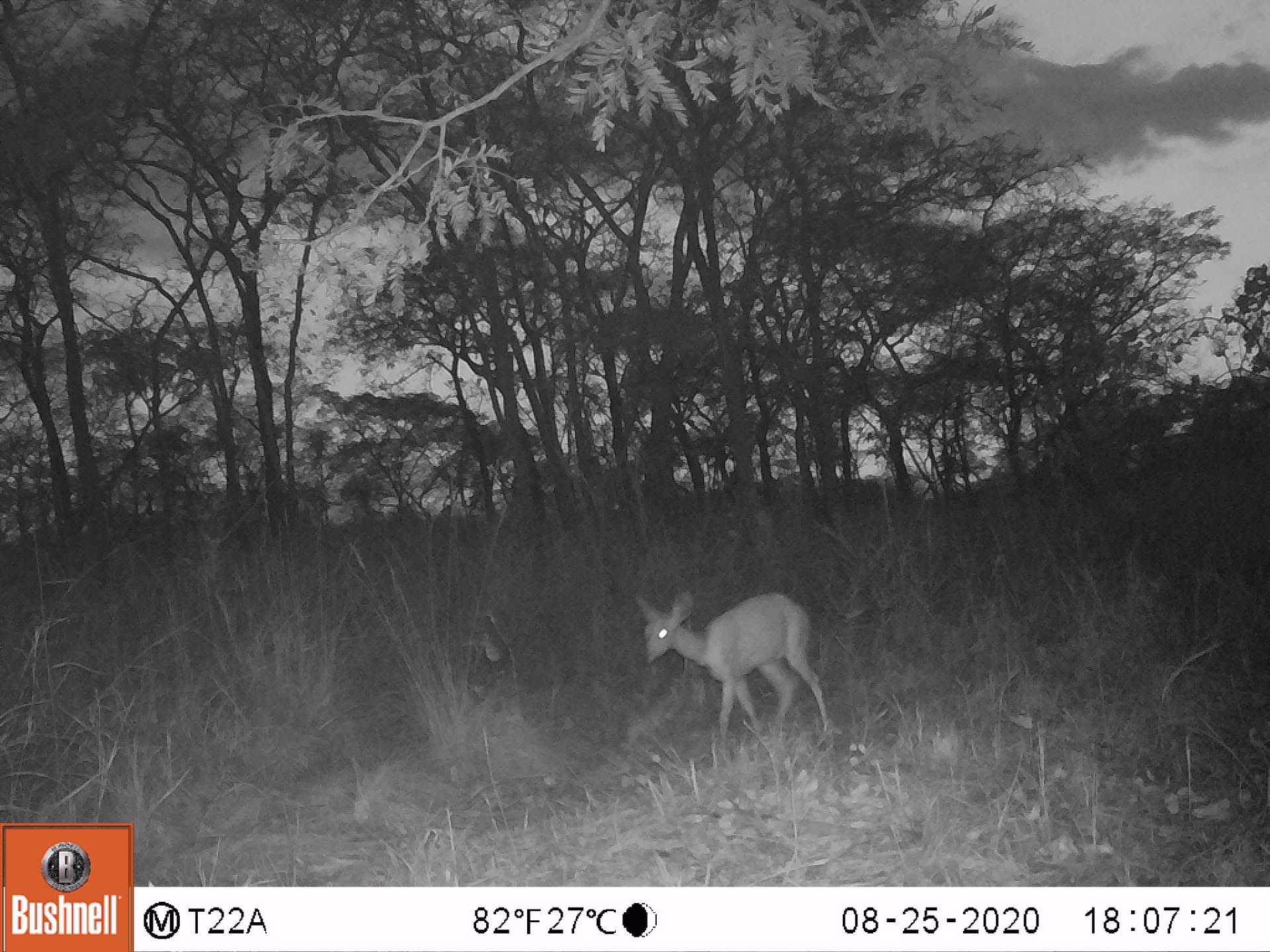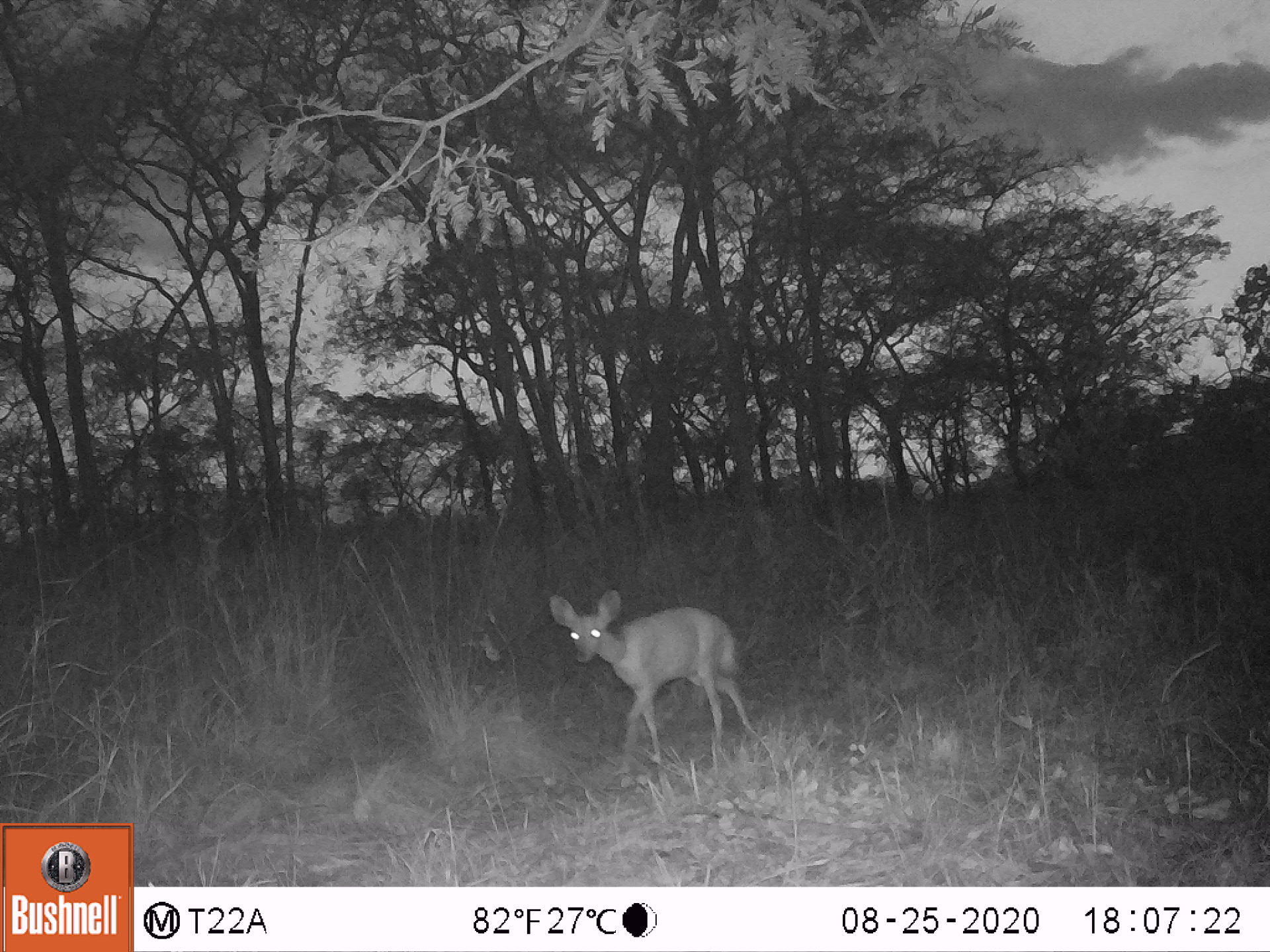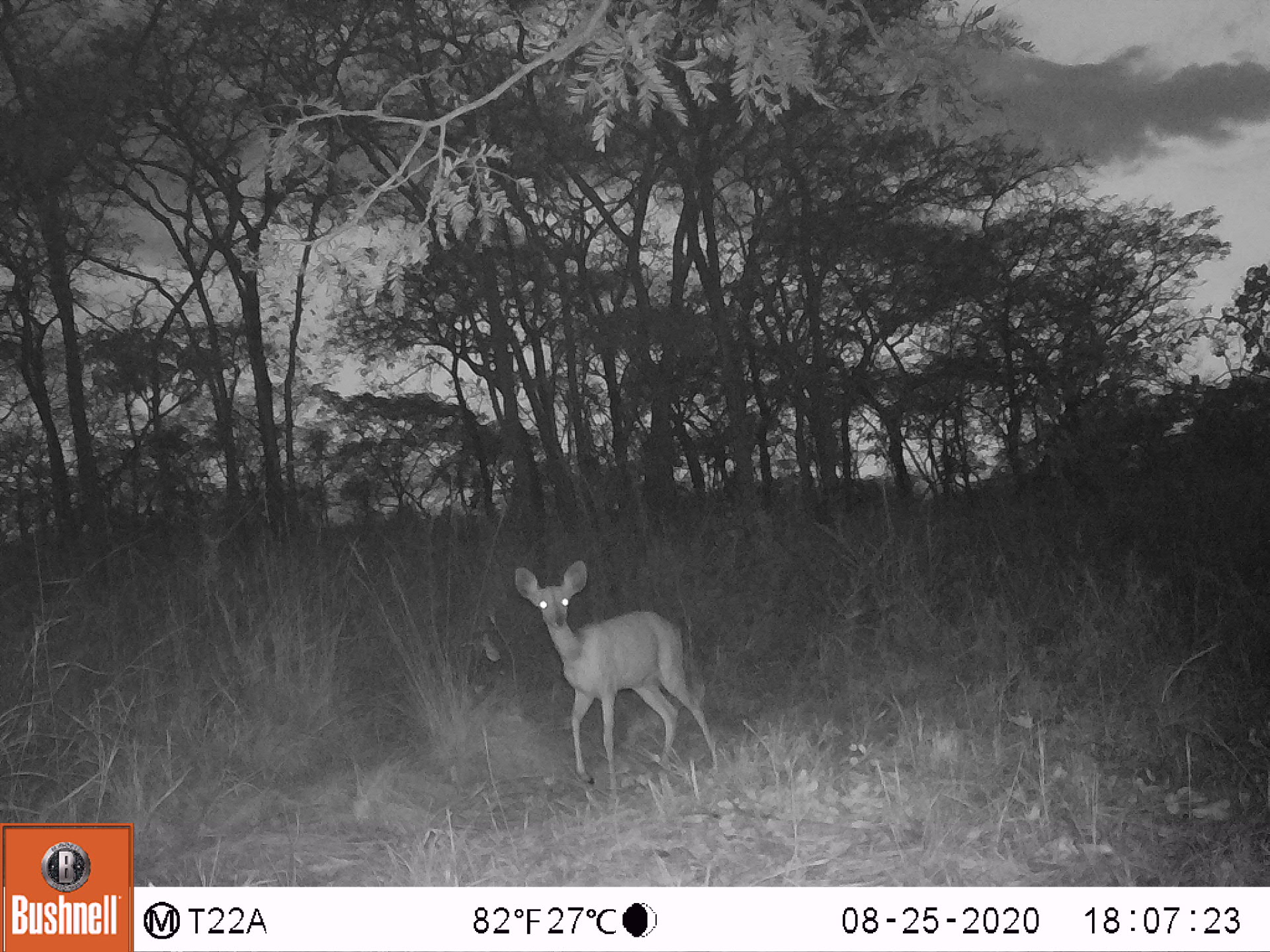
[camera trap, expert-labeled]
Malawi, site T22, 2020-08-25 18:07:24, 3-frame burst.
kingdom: Animalia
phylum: Chordata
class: Mammalia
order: Artiodactyla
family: Bovidae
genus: Tragelaphus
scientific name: Tragelaphus sylvaticus sylvaticus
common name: cape bushbuck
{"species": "cape bushbuck (Tragelaphus sylvaticus sylvaticus)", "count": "1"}